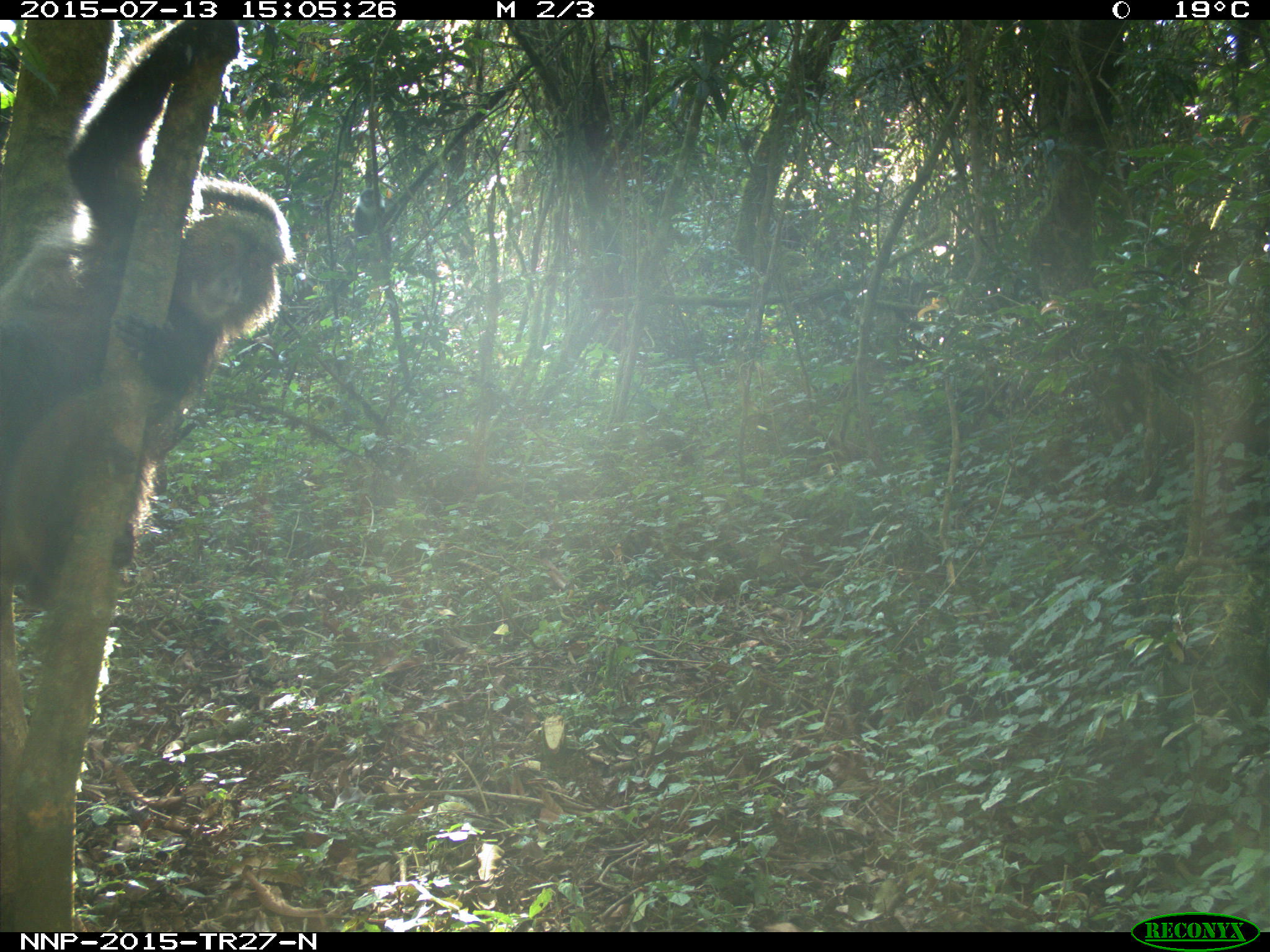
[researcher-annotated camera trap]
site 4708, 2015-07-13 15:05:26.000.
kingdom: Animalia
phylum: Chordata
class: Mammalia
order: Primates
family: Cercopithecidae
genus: Cercopithecus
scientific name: Cercopithecus mitis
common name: blue monkey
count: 1